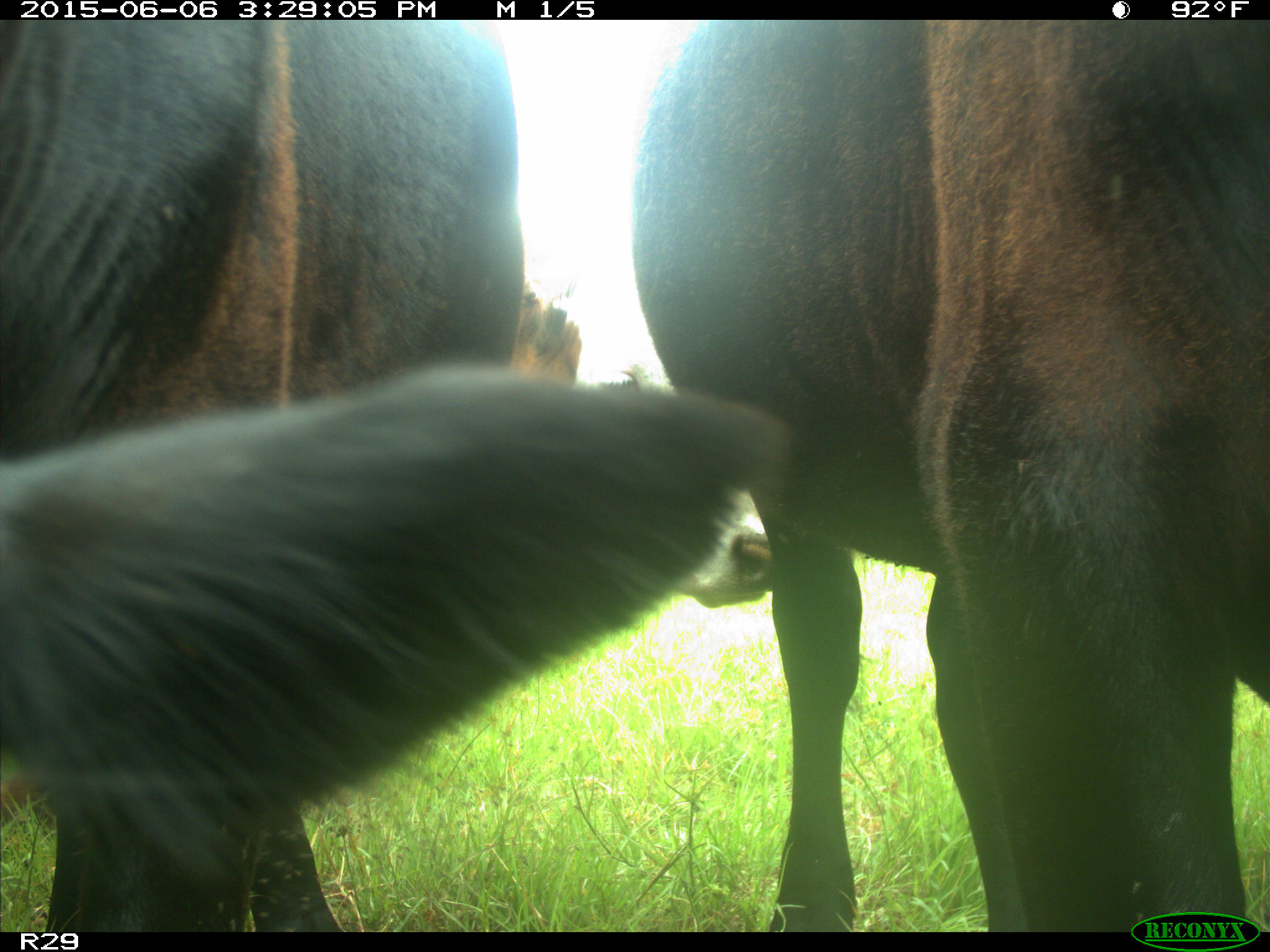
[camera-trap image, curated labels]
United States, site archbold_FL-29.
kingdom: Animalia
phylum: Chordata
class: Mammalia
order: Artiodactyla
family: Bovidae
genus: Bos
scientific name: Bos taurus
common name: domestic cow